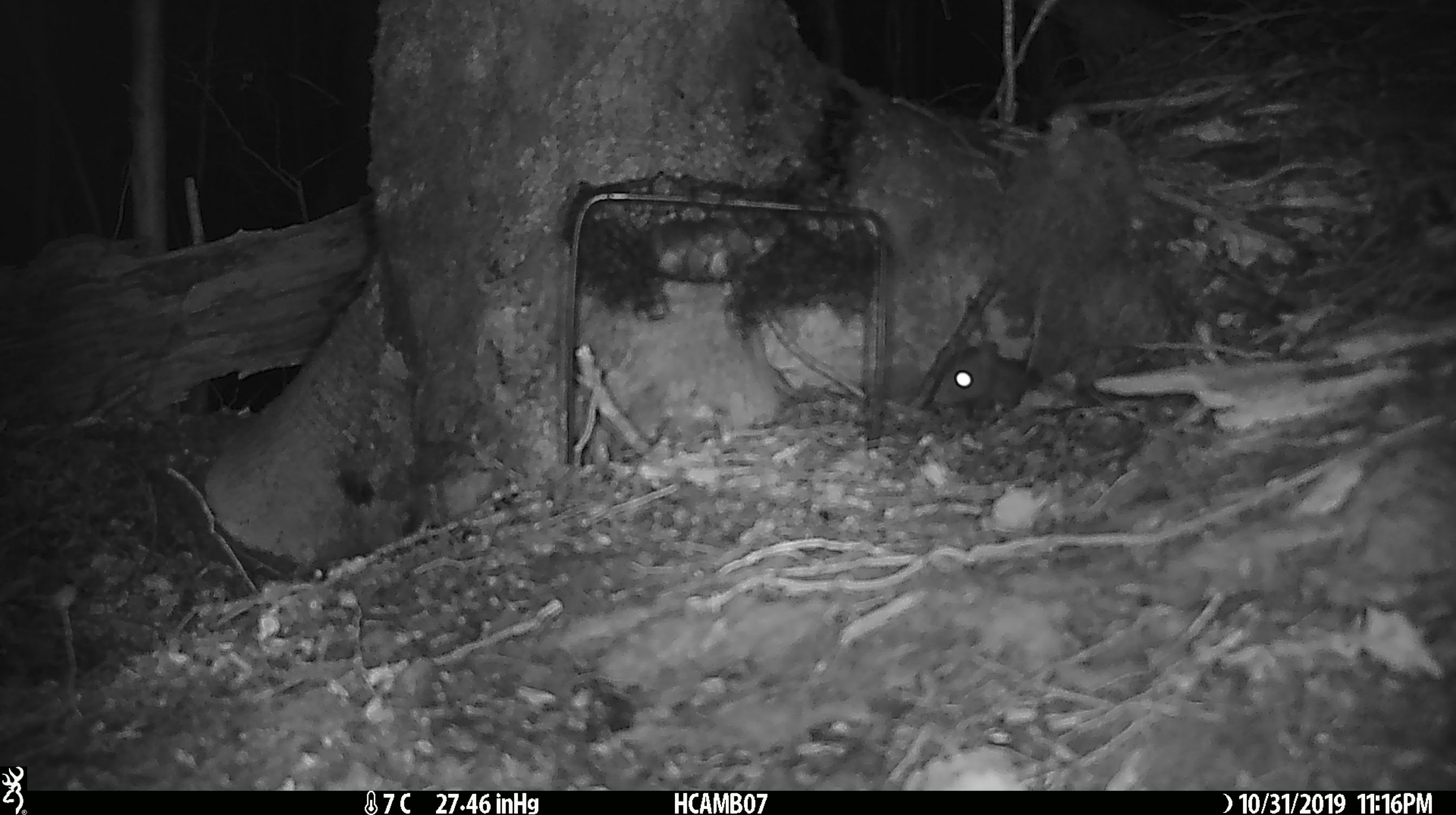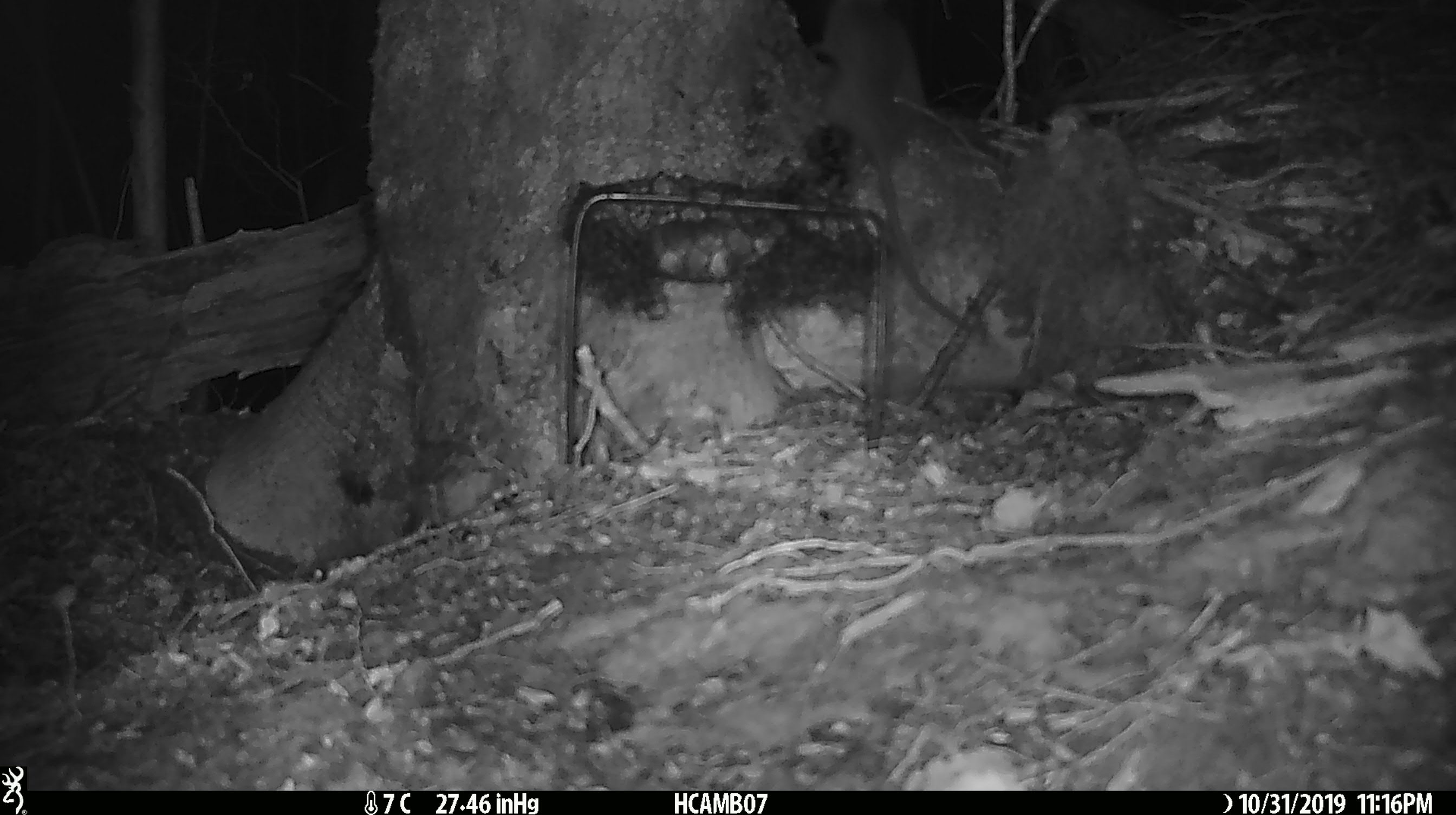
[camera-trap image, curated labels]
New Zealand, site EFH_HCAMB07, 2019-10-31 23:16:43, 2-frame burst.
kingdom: Animalia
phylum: Chordata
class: Mammalia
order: Rodentia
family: Muridae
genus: Mus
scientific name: Mus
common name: mouse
Mouse (Mus).